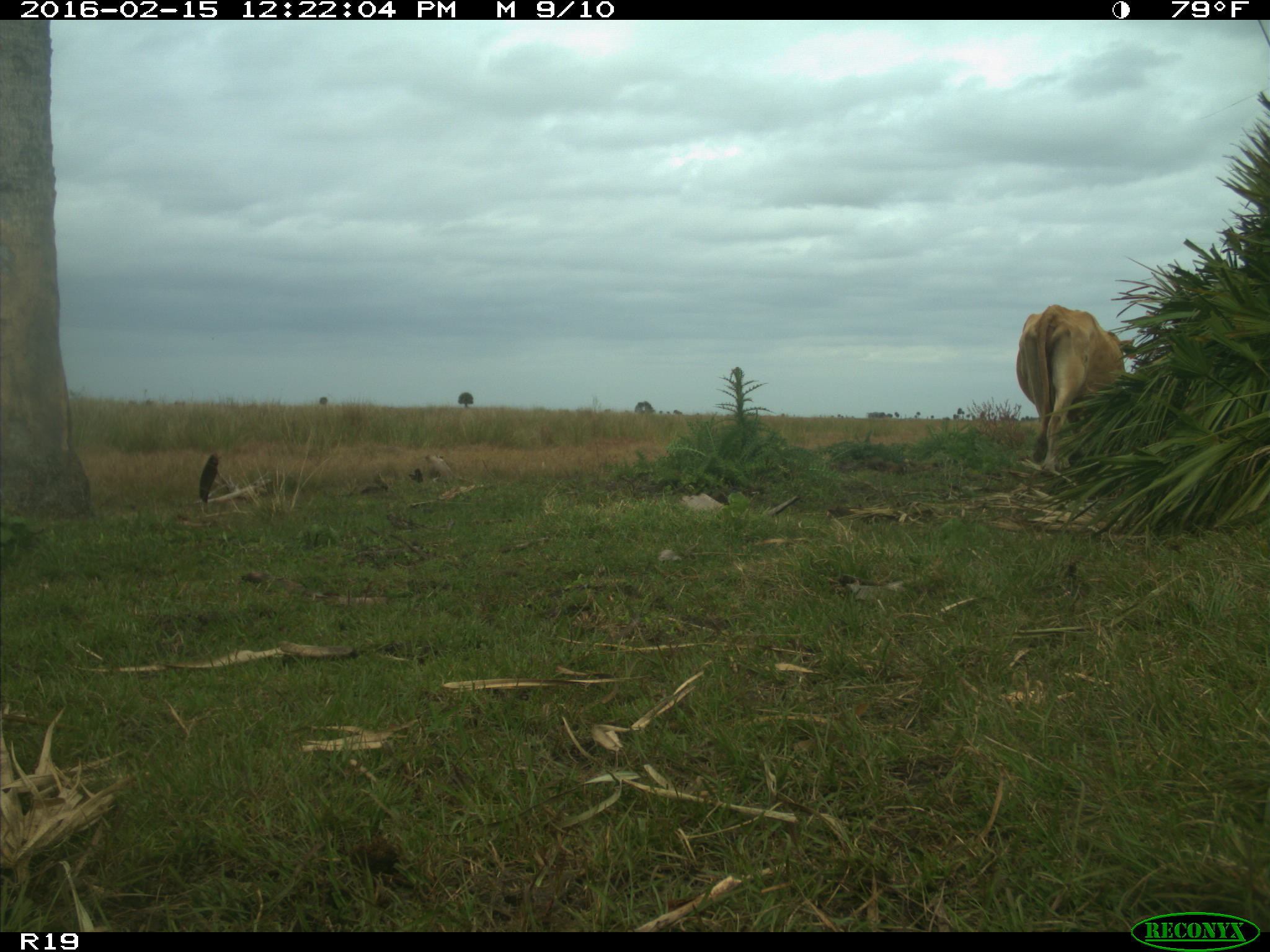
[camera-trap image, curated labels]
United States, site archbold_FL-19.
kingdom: Animalia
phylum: Chordata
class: Mammalia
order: Artiodactyla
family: Bovidae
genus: Bos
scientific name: Bos taurus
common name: domestic cow